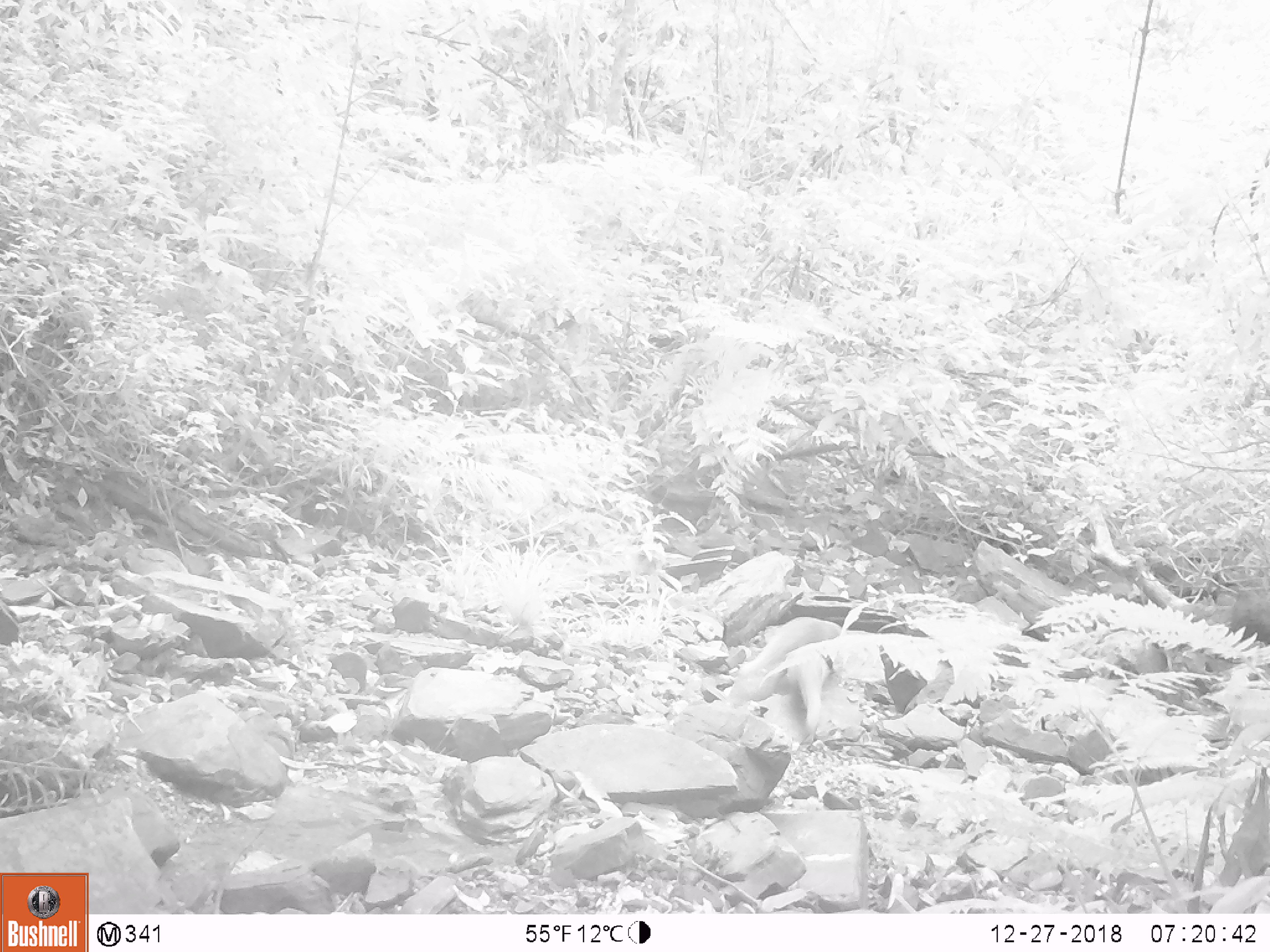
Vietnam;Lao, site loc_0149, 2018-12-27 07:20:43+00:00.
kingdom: Animalia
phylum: Chordata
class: Mammalia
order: Carnivora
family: Herpestidae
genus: Urva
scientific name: Urva urva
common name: crab-eating mongoose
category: crab eating mongoose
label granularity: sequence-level